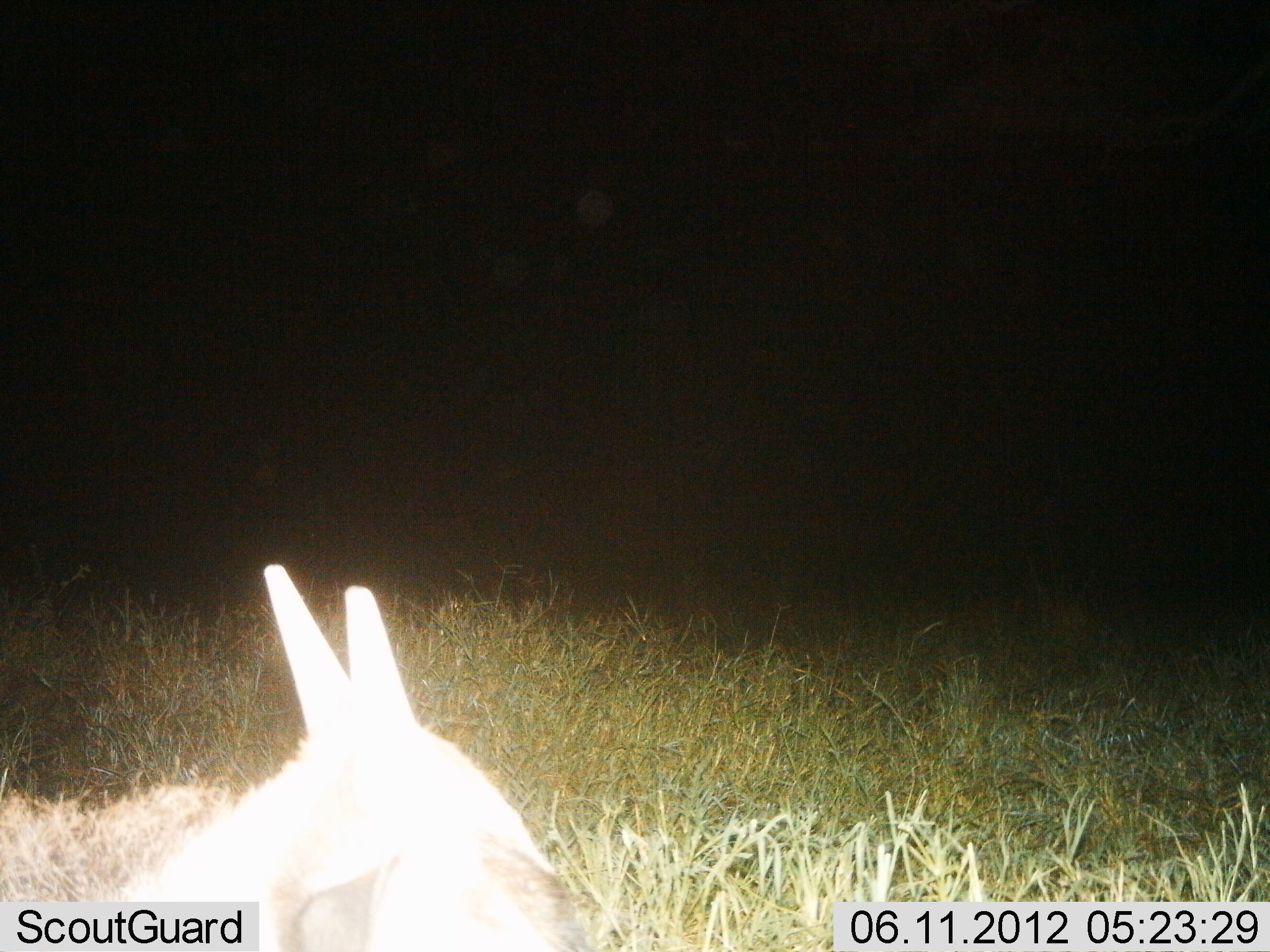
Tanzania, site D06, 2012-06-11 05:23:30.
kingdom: Animalia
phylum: Chordata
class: Mammalia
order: Artiodactyla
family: Bovidae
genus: Madoqua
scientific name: Madoqua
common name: dikdik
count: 1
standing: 75%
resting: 12%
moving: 12%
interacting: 0%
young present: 0%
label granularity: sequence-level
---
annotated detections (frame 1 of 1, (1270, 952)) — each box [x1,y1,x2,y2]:
animal: [74,565,598,952]